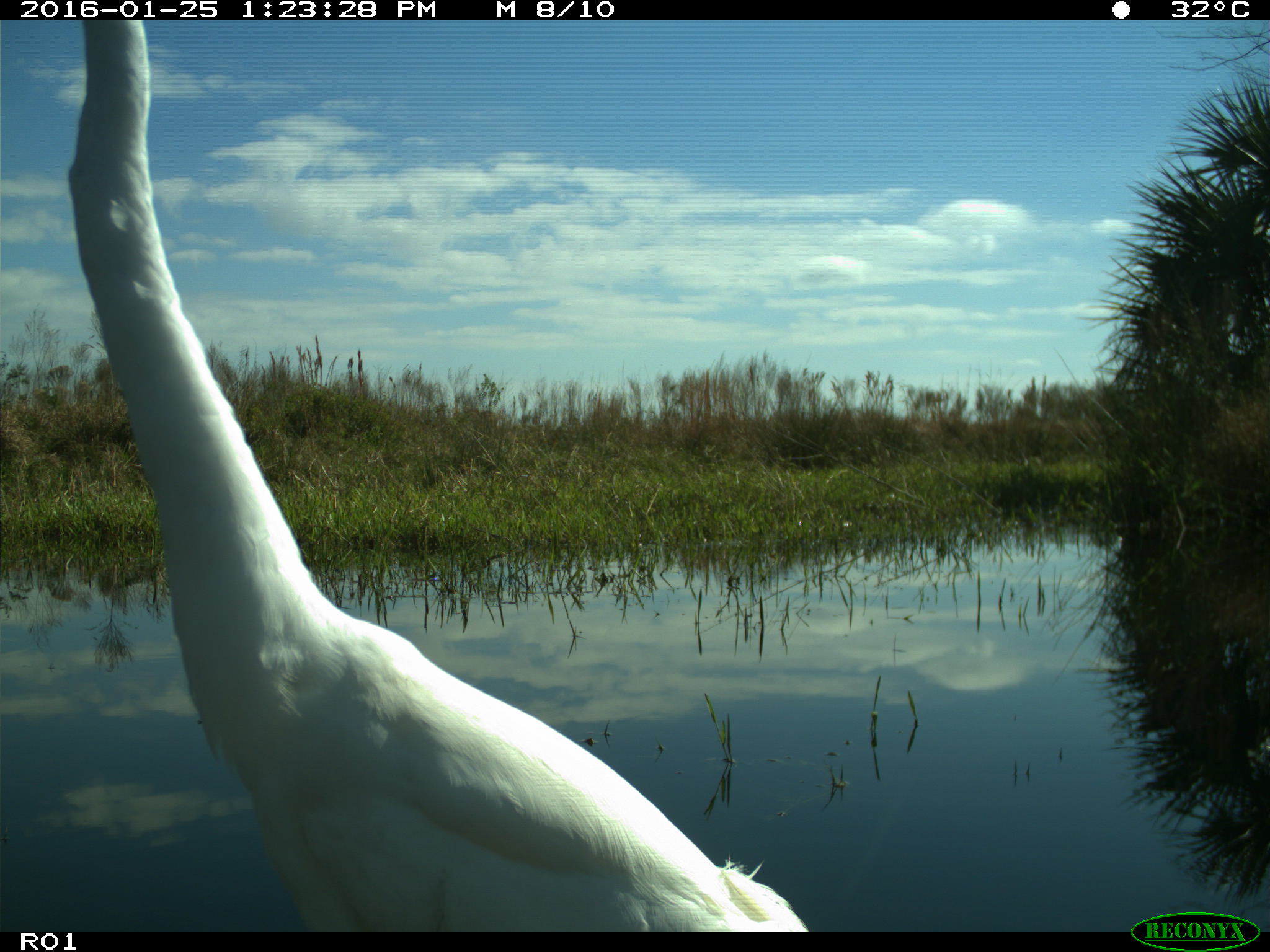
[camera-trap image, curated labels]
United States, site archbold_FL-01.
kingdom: Animalia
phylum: Chordata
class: Aves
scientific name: Aves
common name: birds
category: unidentified bird